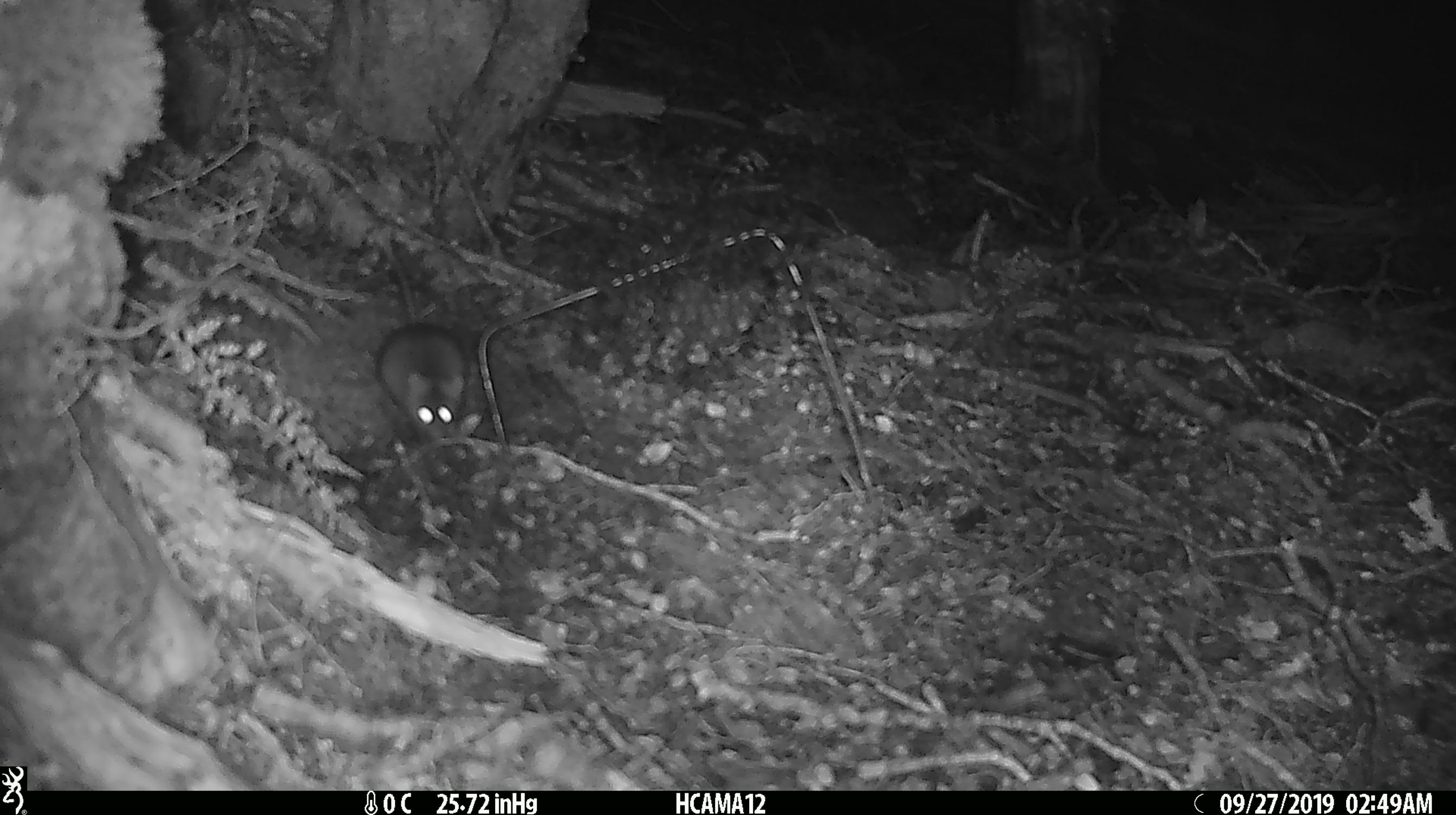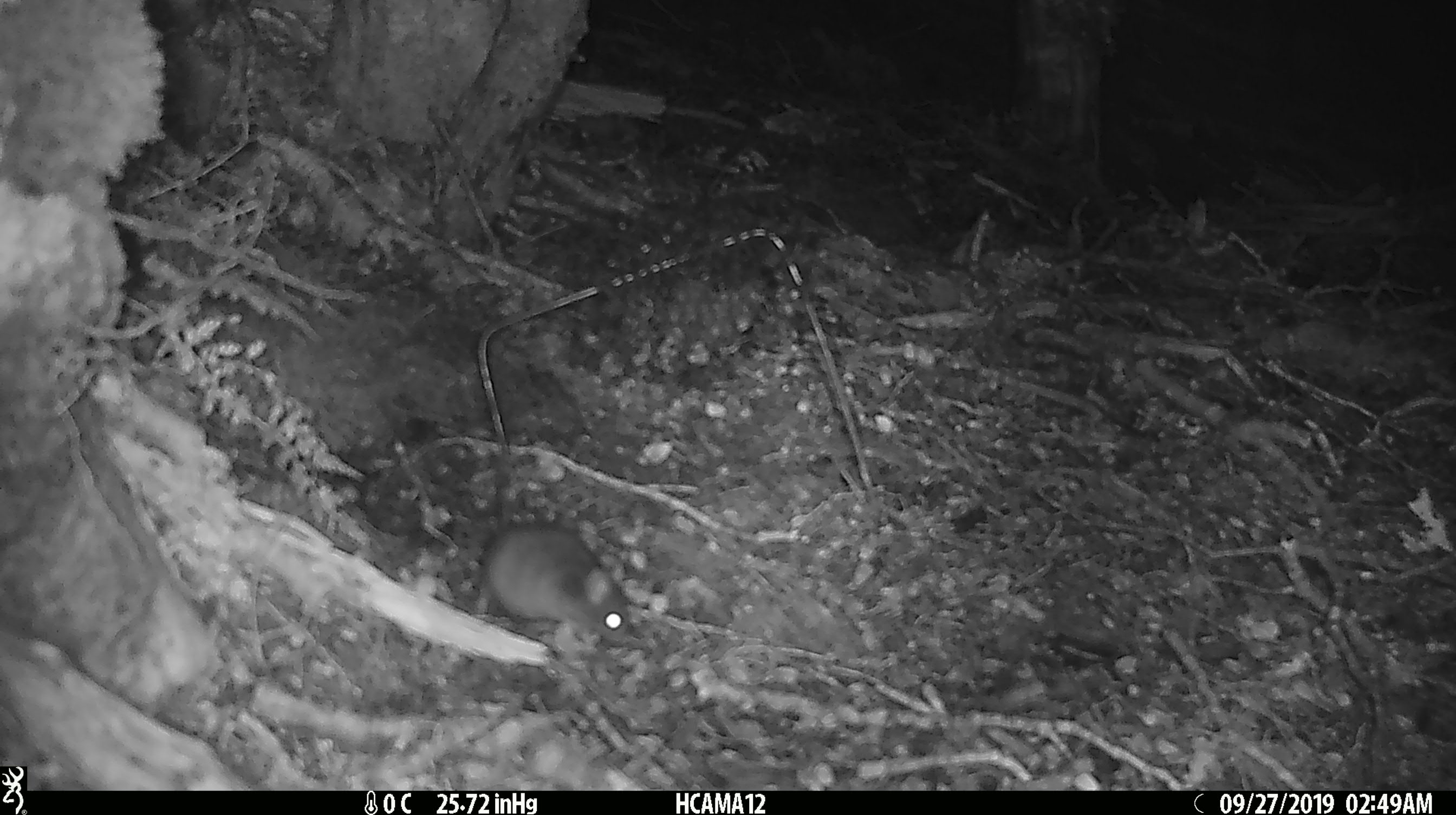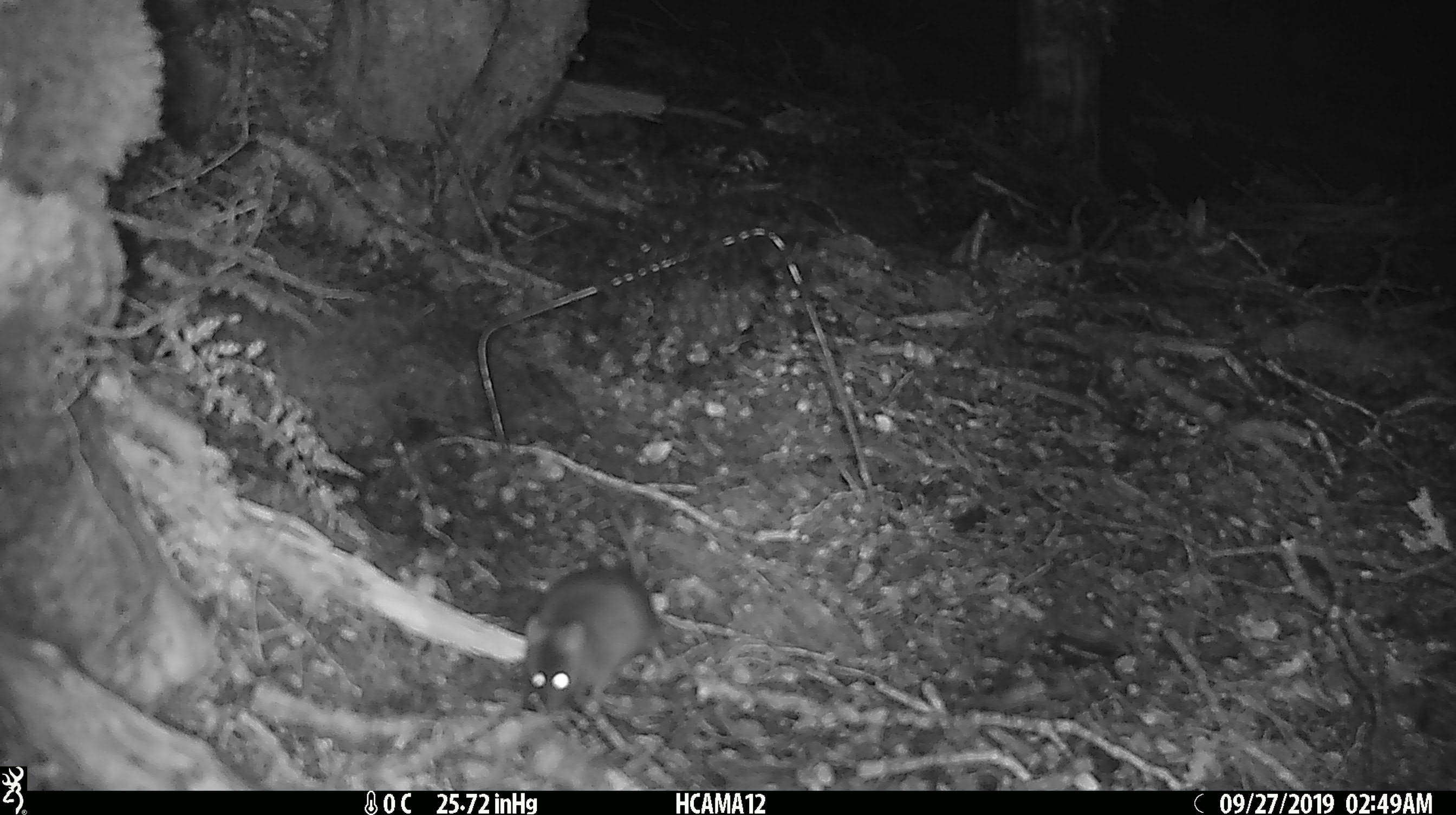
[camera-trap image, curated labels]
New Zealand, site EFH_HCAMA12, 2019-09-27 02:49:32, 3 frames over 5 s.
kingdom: Animalia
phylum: Chordata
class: Mammalia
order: Rodentia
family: Muridae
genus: Mus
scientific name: Mus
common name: mouse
Mouse (Mus).